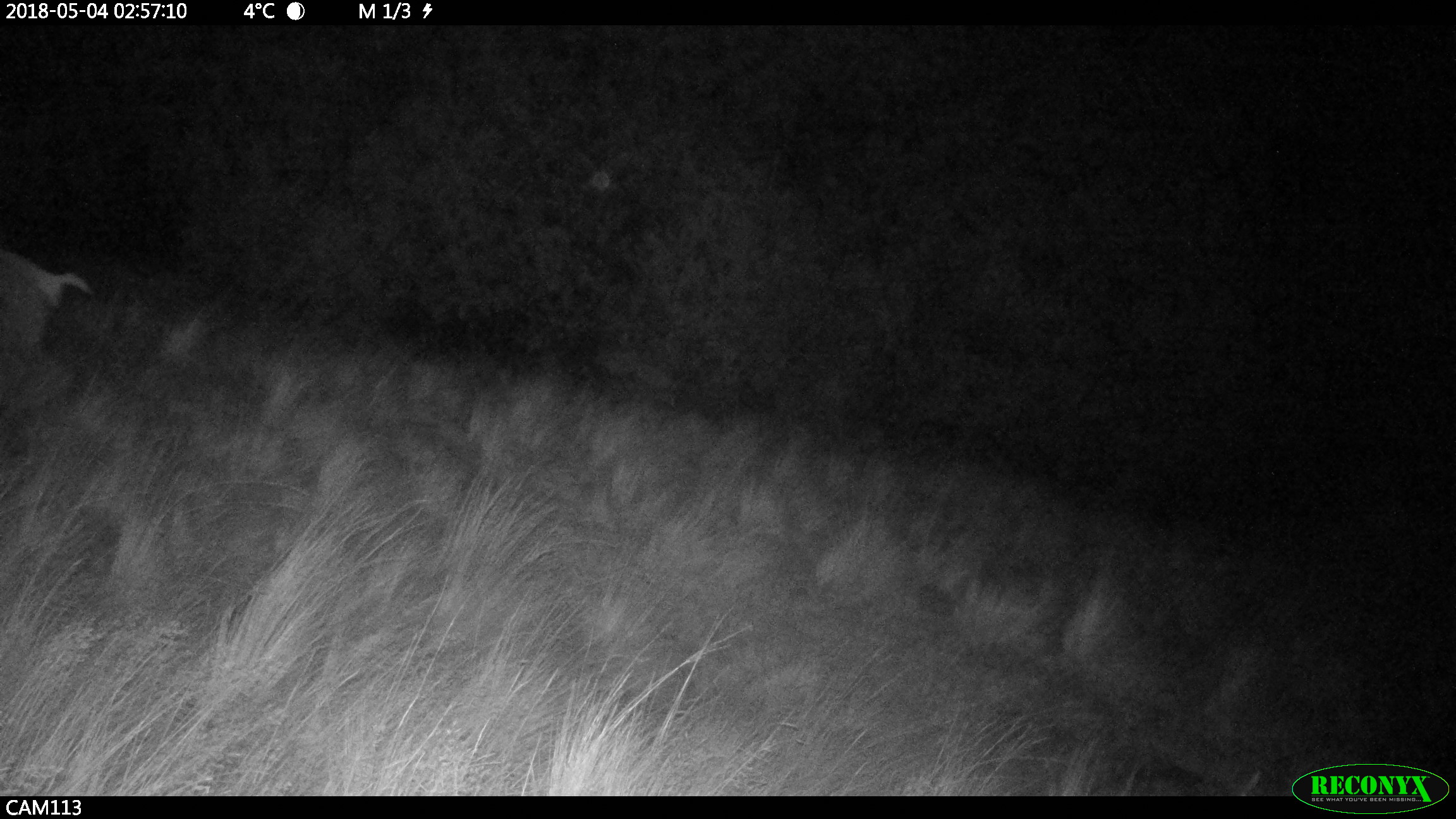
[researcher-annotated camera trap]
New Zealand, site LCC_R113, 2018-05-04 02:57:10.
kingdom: Animalia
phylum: Chordata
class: Mammalia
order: Artiodactyla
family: Cervidae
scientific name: Cervidae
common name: deer